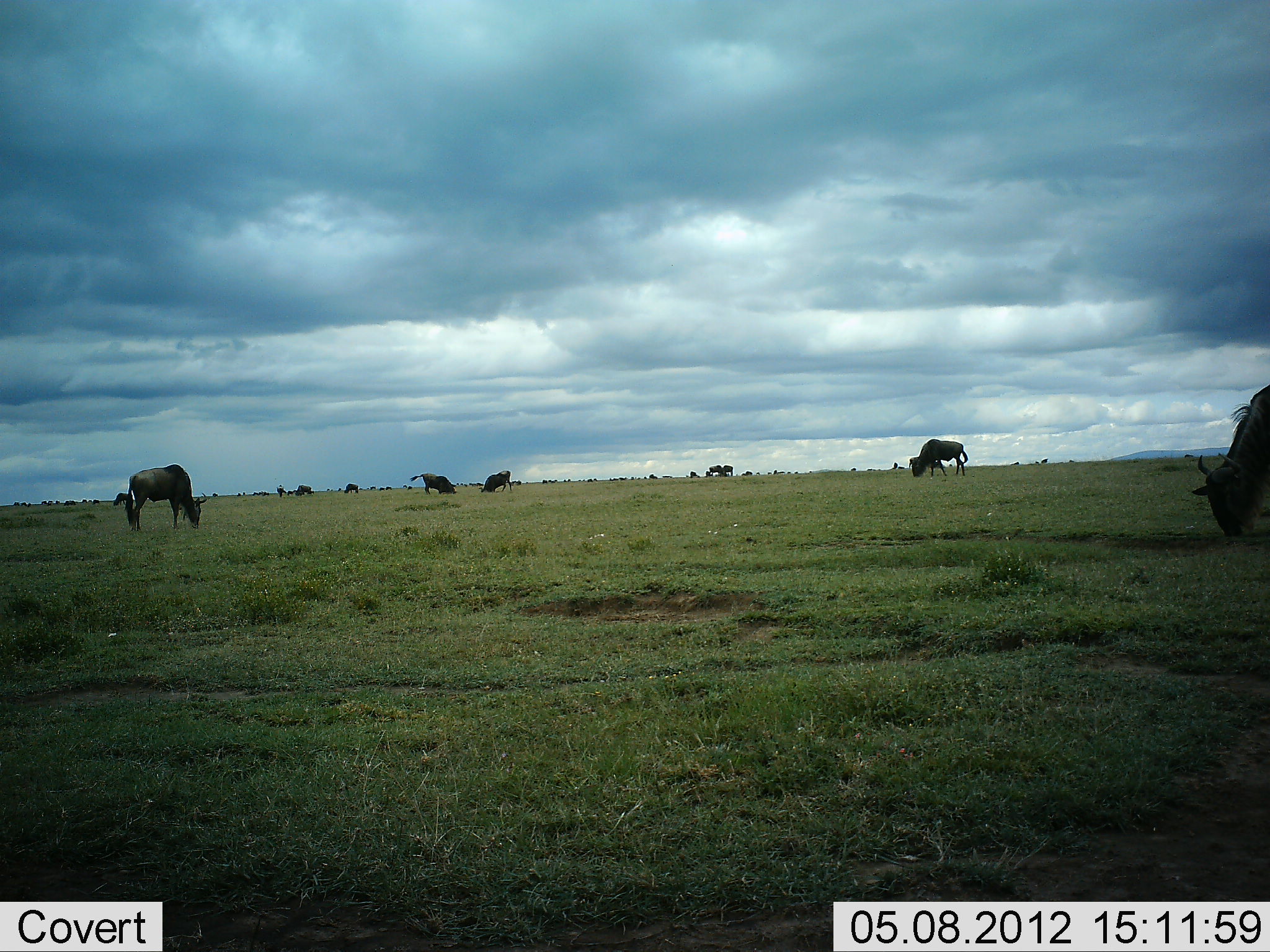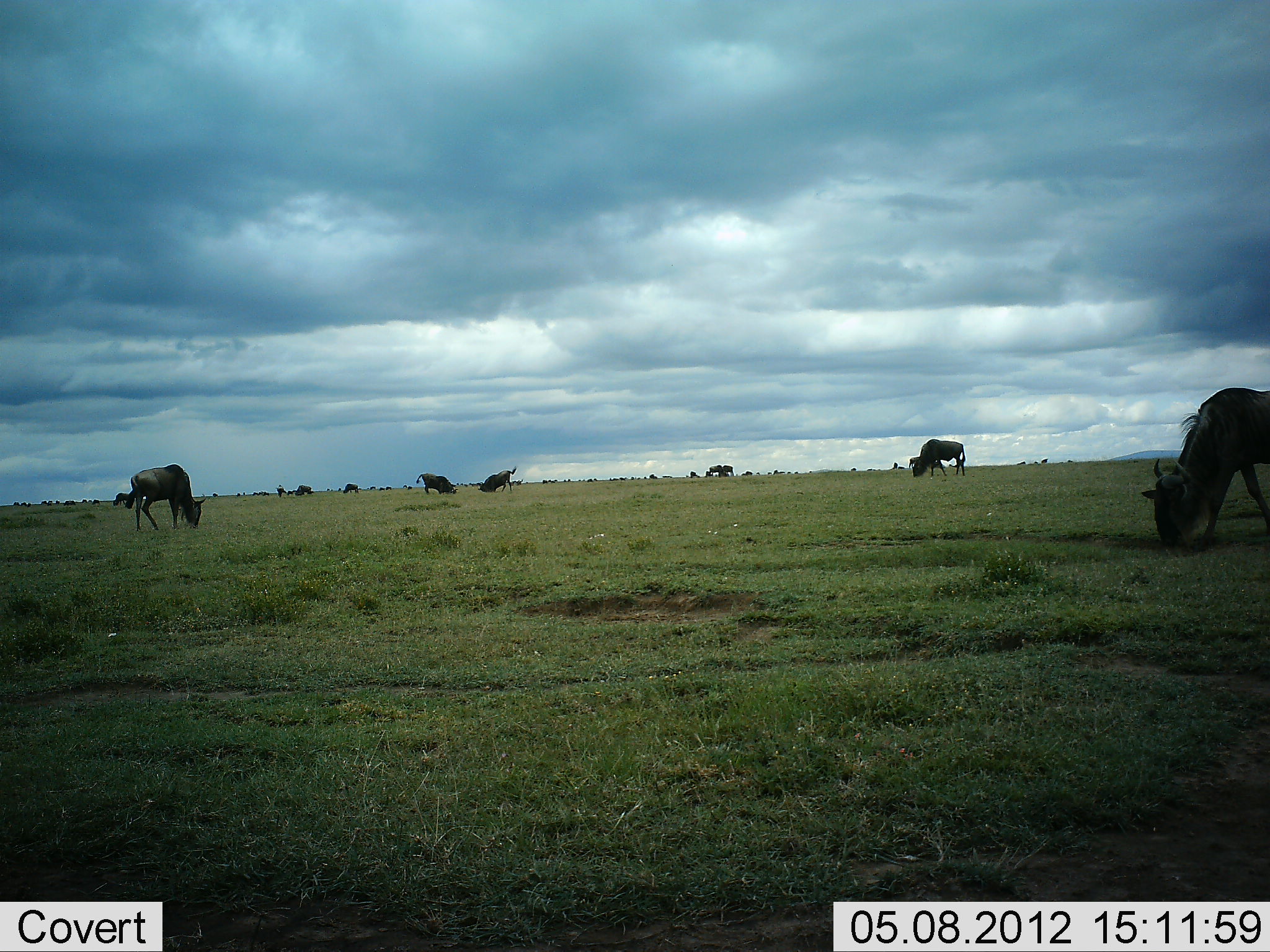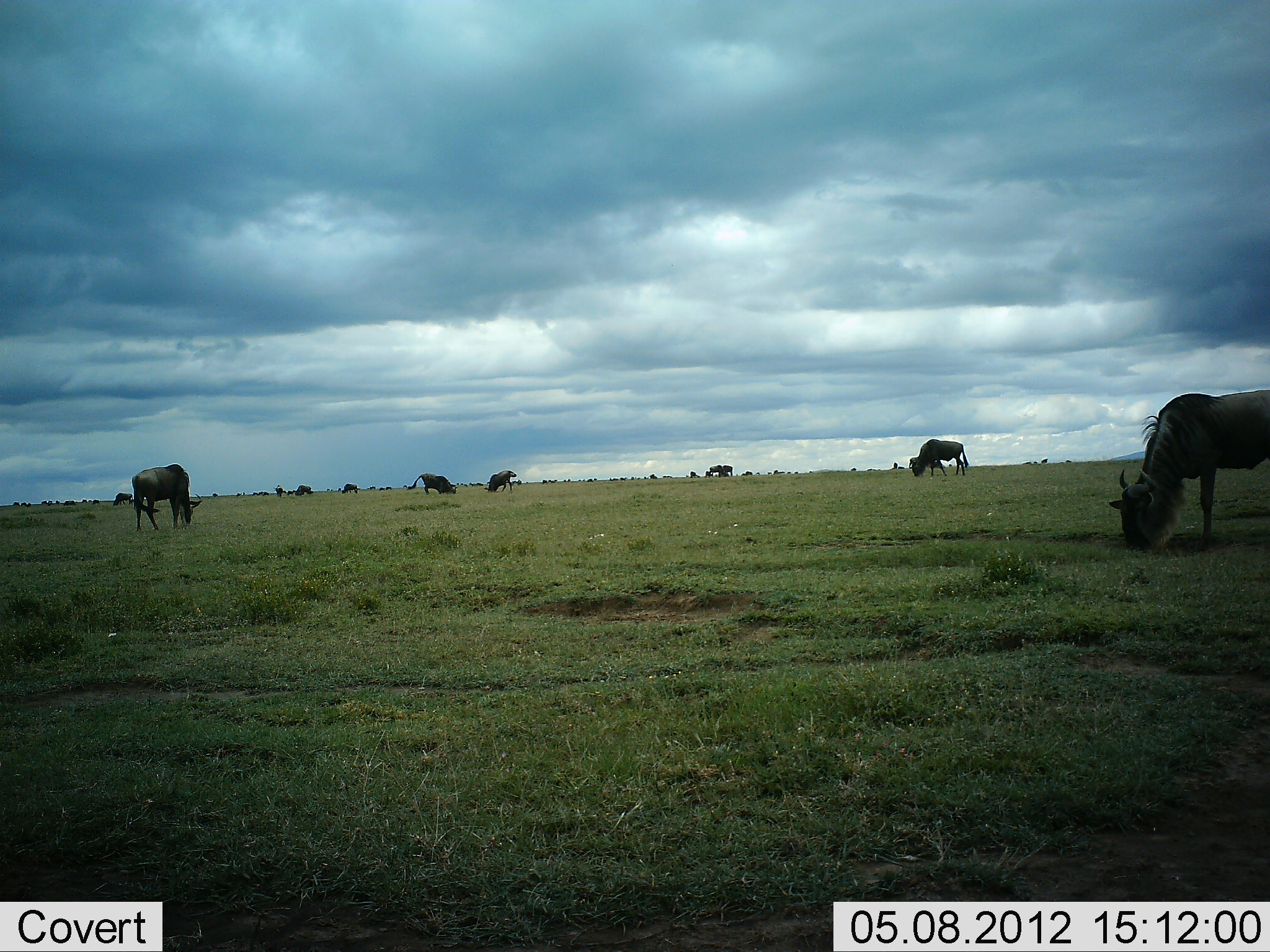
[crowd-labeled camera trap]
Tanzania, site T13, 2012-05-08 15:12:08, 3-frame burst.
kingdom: Animalia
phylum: Chordata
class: Mammalia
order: Artiodactyla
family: Bovidae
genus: Connochaetes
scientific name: Connochaetes taurinus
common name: blue wildebeest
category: wildebeest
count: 11-50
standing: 10%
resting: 0%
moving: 10%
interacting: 10%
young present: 0%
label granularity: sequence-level